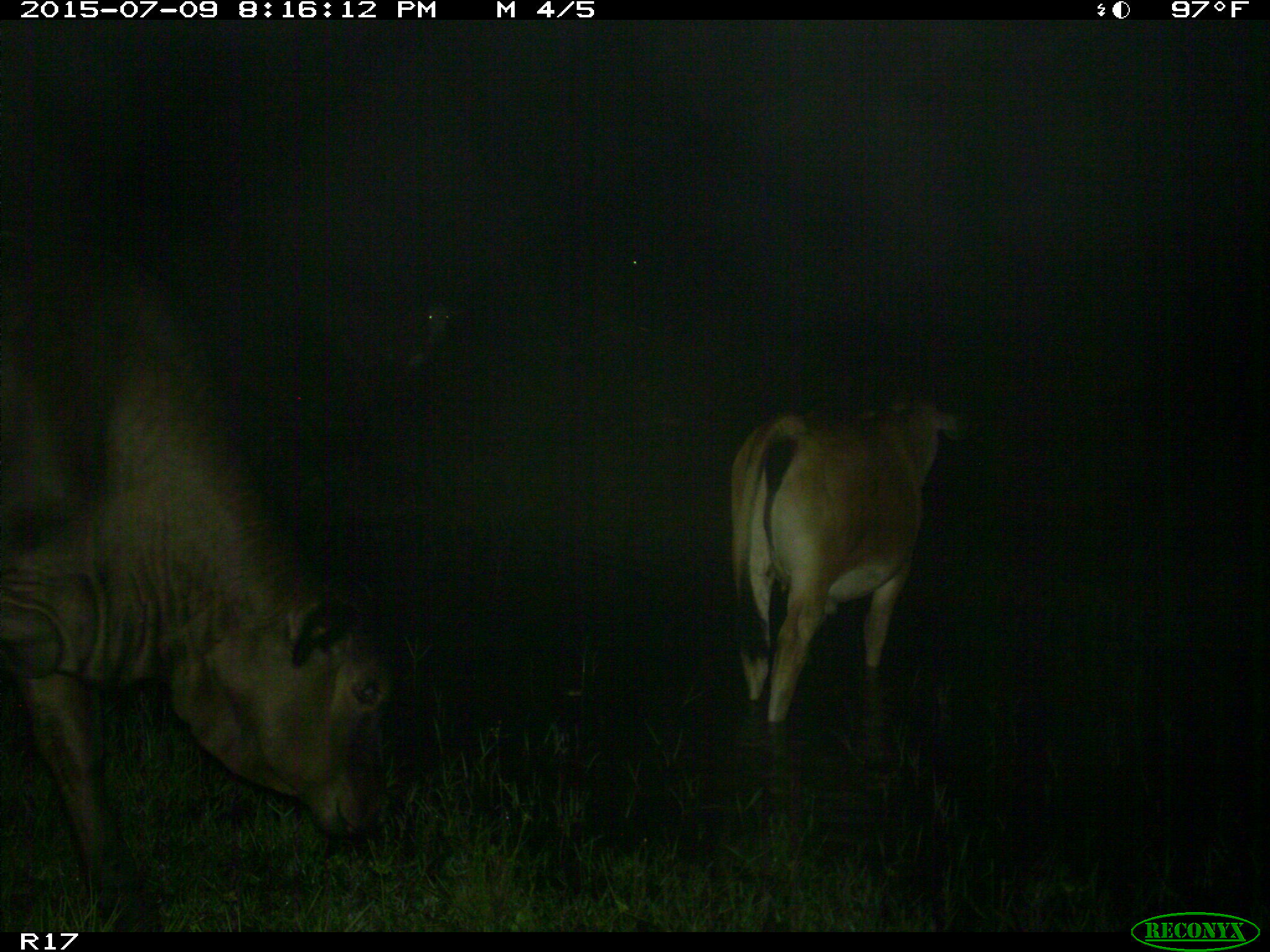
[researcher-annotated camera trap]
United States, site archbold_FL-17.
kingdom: Animalia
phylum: Chordata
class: Mammalia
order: Artiodactyla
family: Bovidae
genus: Bos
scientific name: Bos taurus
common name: domestic cow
Bos taurus (domestic cow).